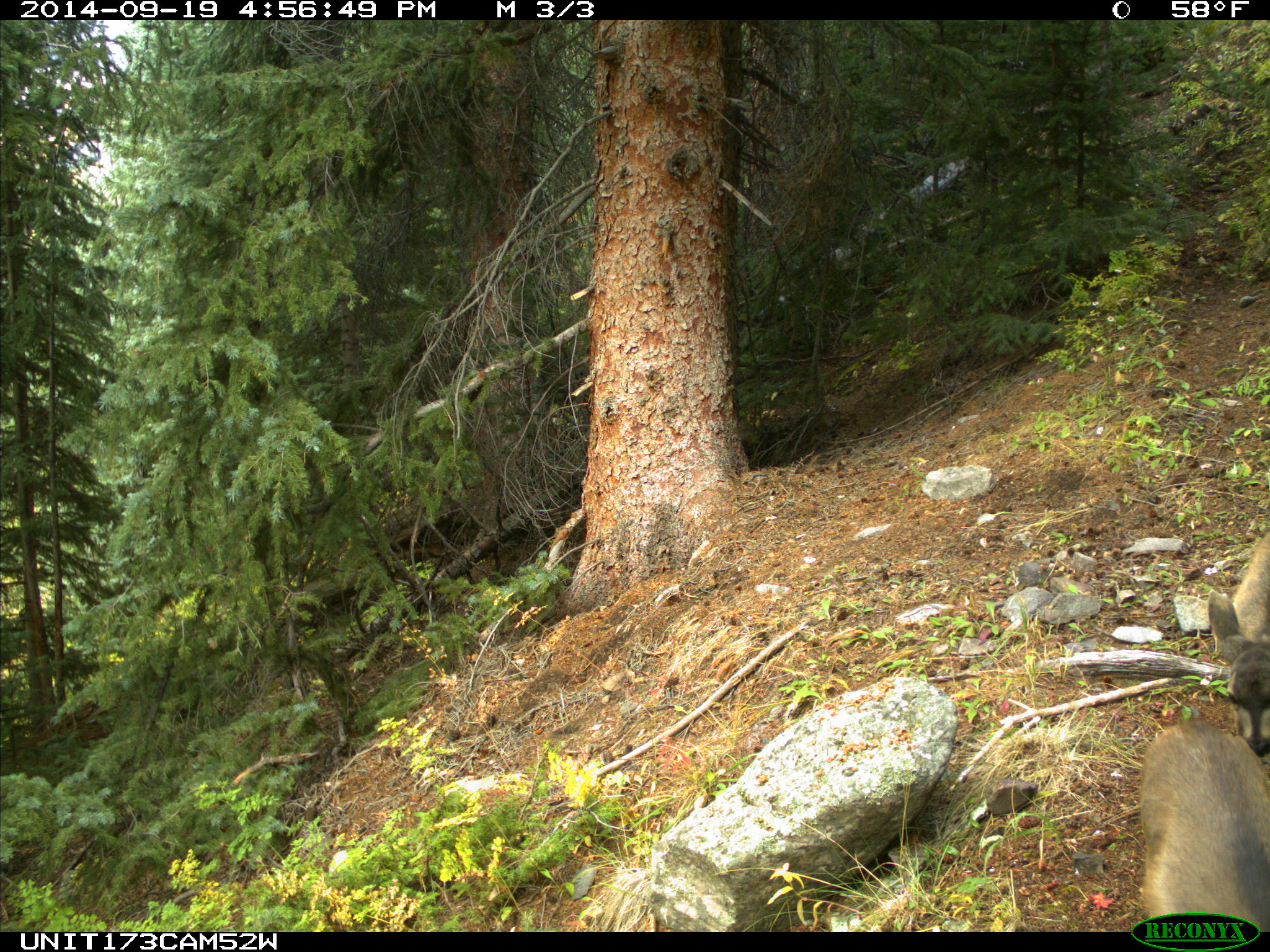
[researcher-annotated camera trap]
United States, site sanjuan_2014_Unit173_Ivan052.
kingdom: Animalia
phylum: Chordata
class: Mammalia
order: Artiodactyla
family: Cervidae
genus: Odocoileus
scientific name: Odocoileus hemionus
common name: mule deer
Odocoileus hemionus (mule deer).